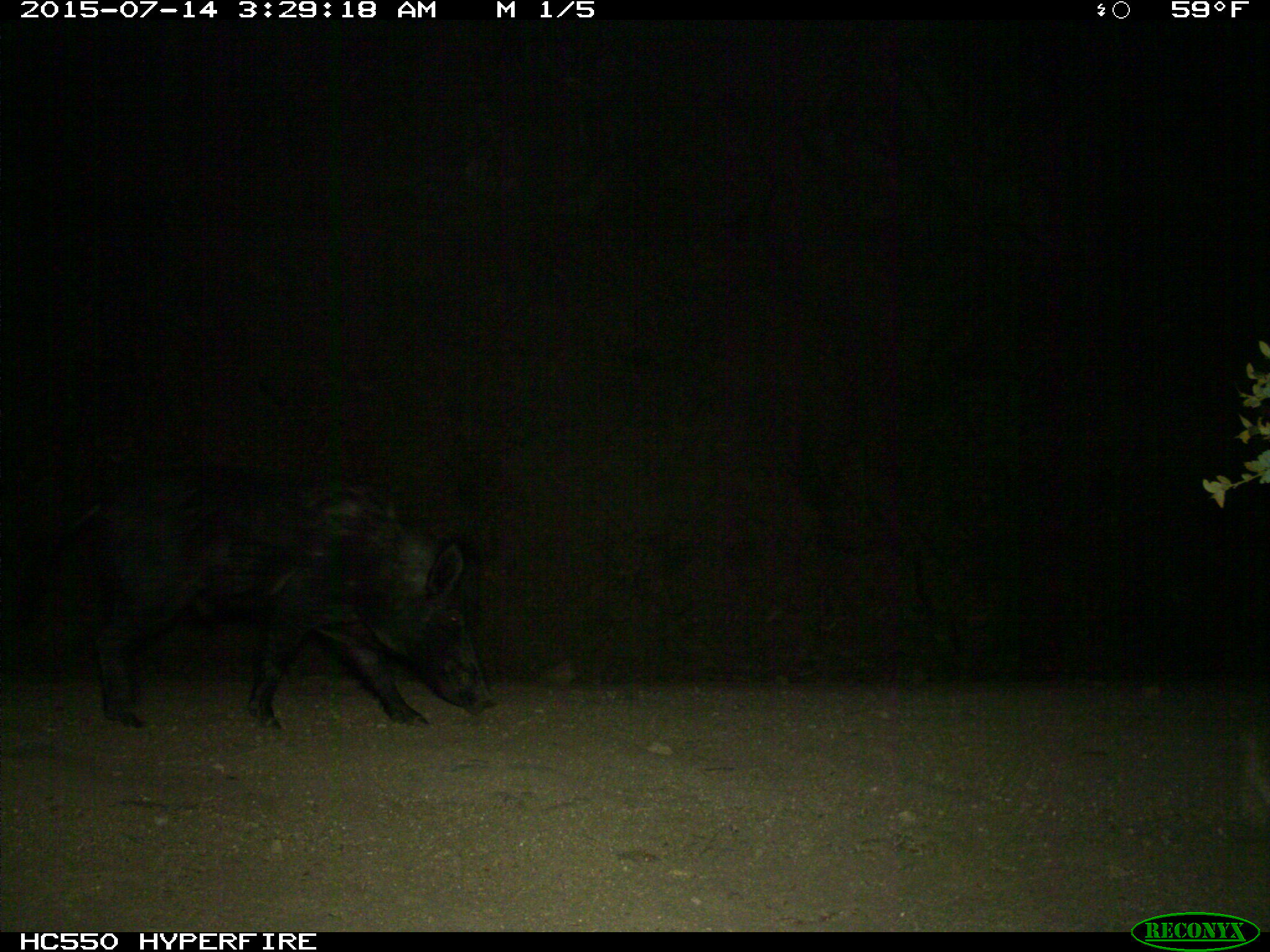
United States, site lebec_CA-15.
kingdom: Animalia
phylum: Chordata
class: Mammalia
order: Artiodactyla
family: Suidae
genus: Sus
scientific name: Sus scrofa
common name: wild boar